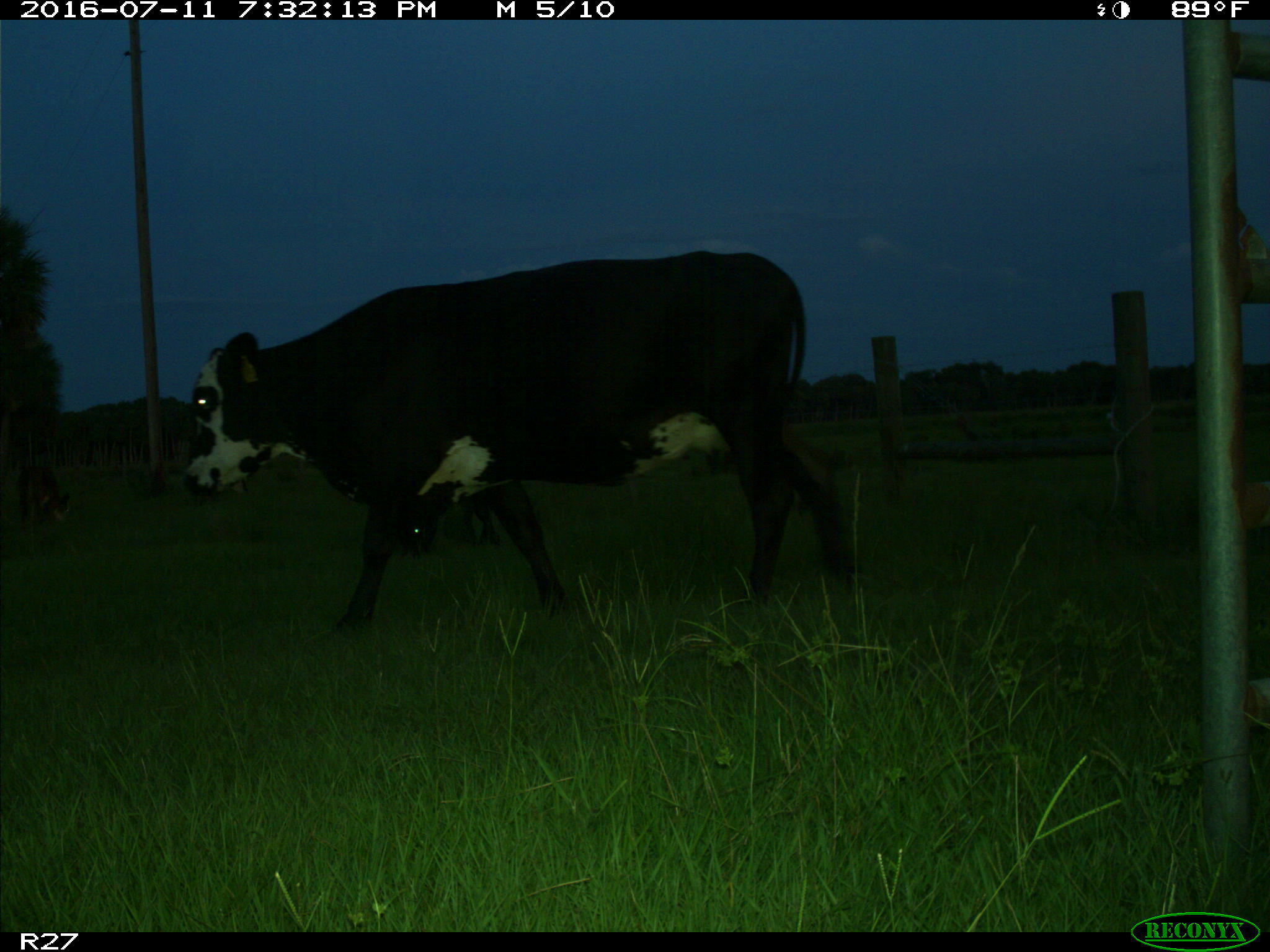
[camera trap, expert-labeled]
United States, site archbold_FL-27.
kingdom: Animalia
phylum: Chordata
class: Mammalia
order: Artiodactyla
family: Bovidae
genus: Bos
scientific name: Bos taurus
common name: domestic cow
Bos taurus (domestic cow).